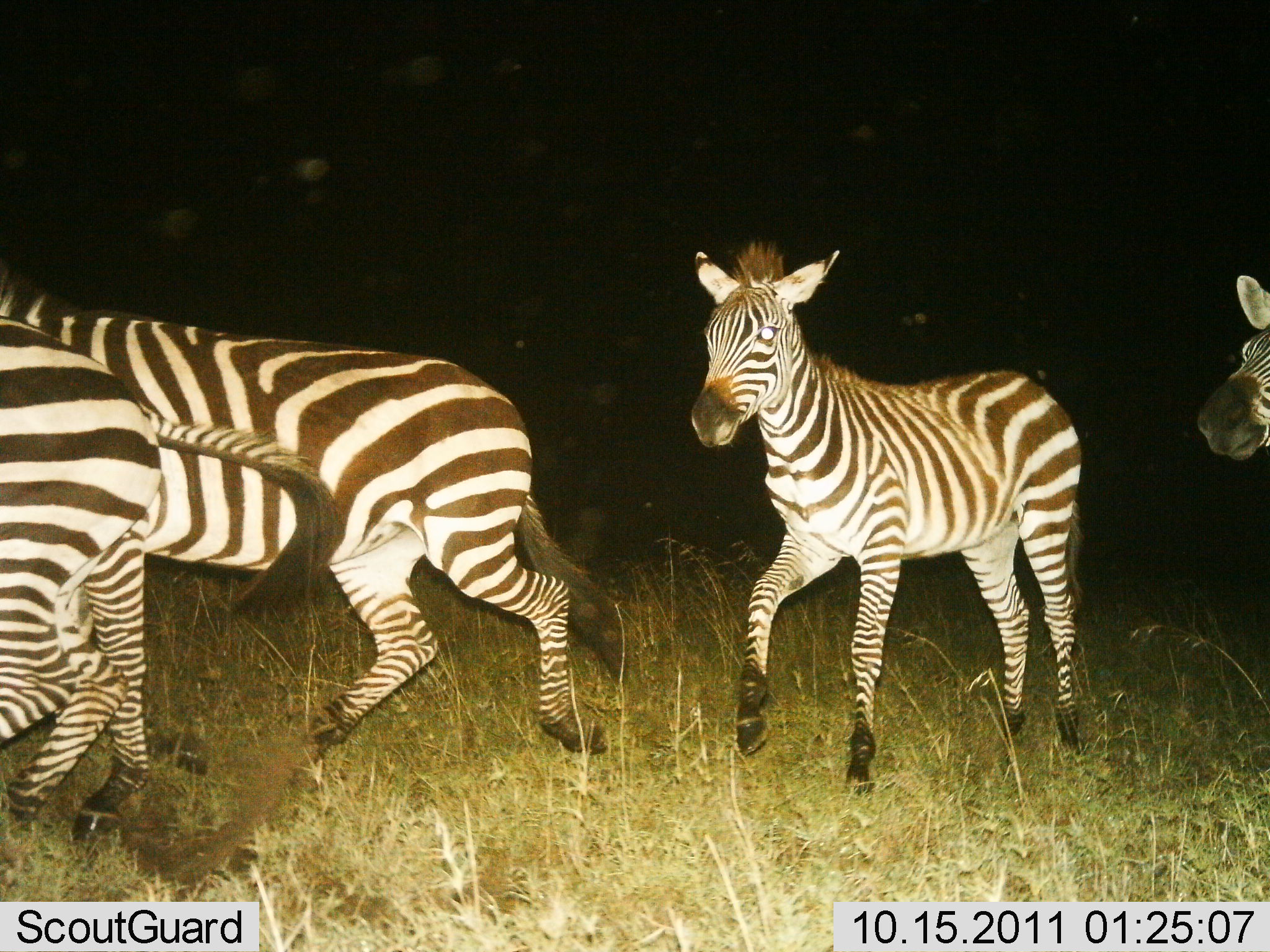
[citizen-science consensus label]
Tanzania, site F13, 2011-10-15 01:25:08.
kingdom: Animalia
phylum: Chordata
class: Mammalia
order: Perissodactyla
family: Equidae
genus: Equus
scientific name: Equus quagga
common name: plains zebra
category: zebra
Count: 4.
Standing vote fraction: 0%.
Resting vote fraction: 0%.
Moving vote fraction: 100%.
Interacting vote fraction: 0%.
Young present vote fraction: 36%.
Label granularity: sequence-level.